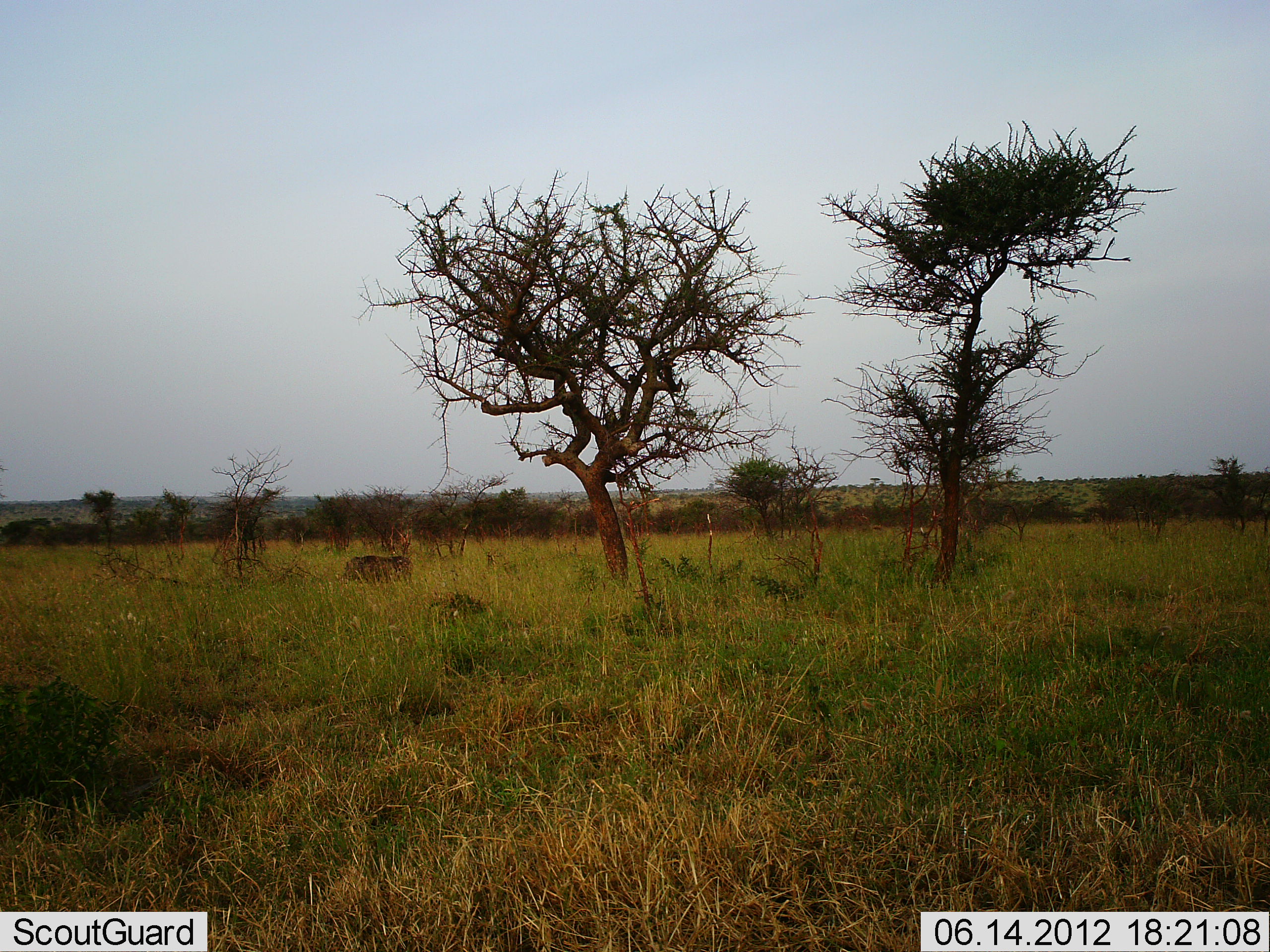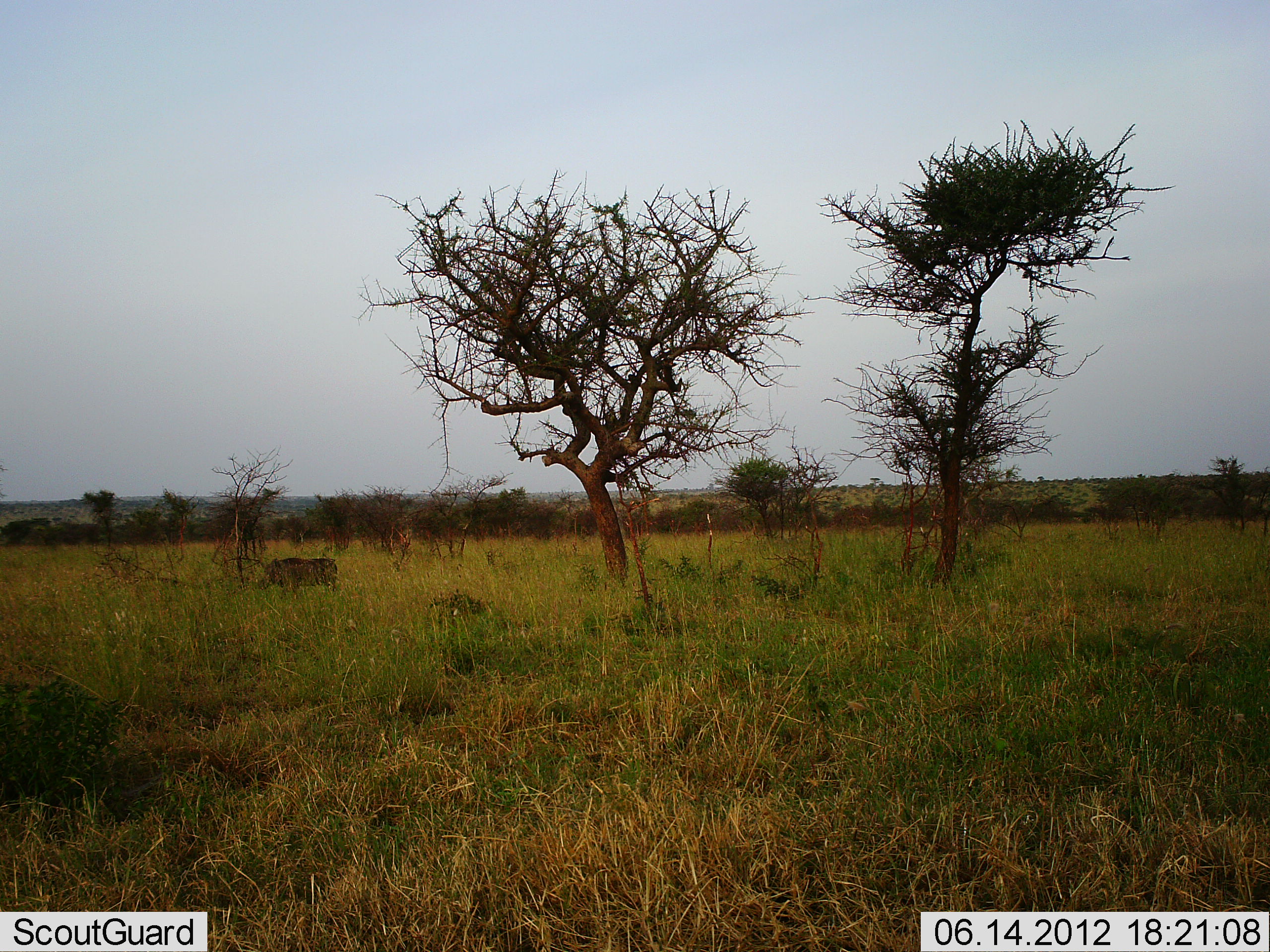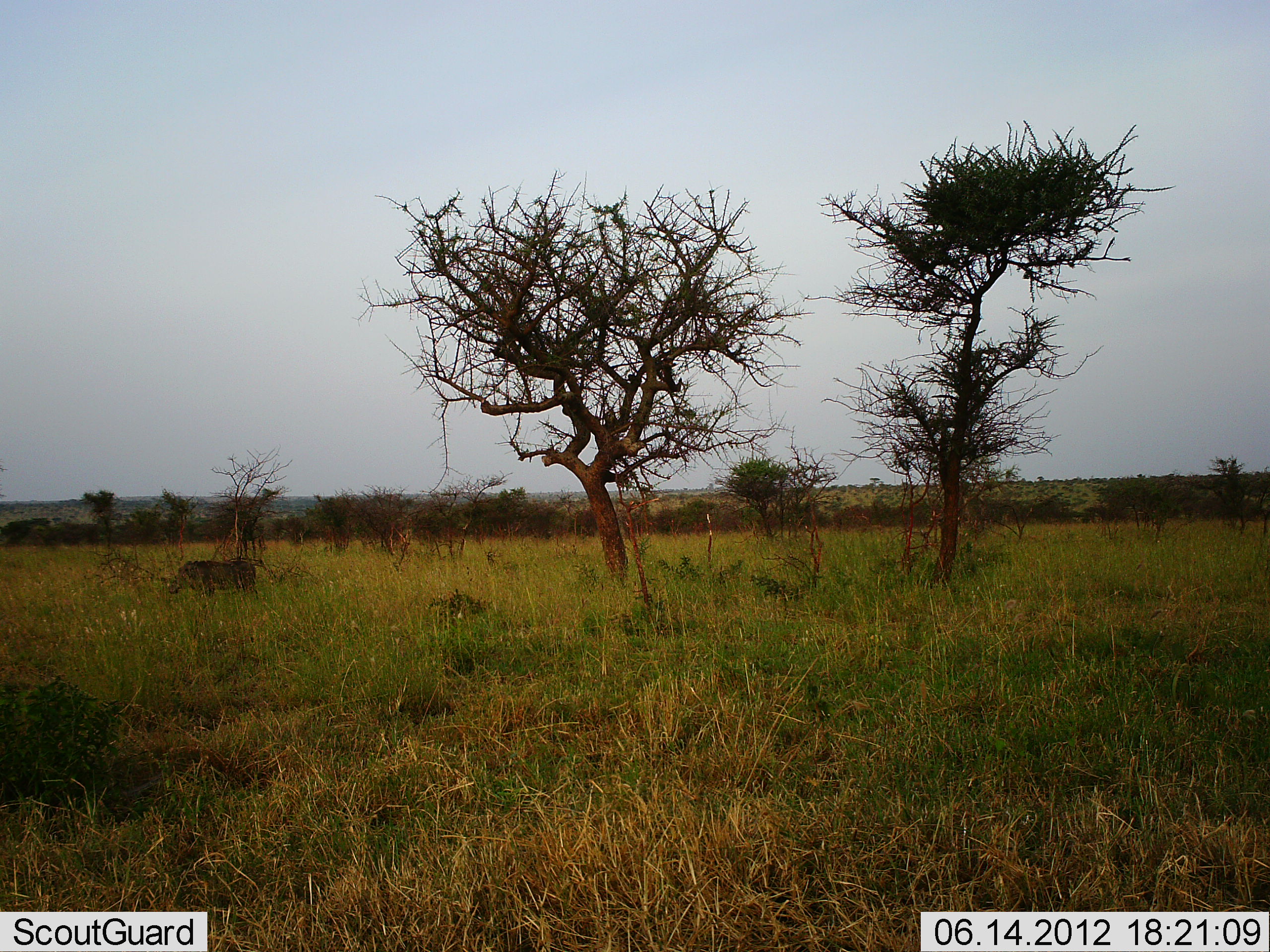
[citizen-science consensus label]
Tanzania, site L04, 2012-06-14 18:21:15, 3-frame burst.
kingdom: Animalia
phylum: Chordata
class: Mammalia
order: Artiodactyla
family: Suidae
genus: Phacochoerus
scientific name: Phacochoerus africanus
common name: warthog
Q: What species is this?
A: Warthog (Phacochoerus africanus).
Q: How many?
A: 1.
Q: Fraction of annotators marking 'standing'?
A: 0%.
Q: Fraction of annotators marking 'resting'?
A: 0%.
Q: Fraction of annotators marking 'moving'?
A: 100%.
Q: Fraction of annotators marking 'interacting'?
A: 0%.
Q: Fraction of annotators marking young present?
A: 0%.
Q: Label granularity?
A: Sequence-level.